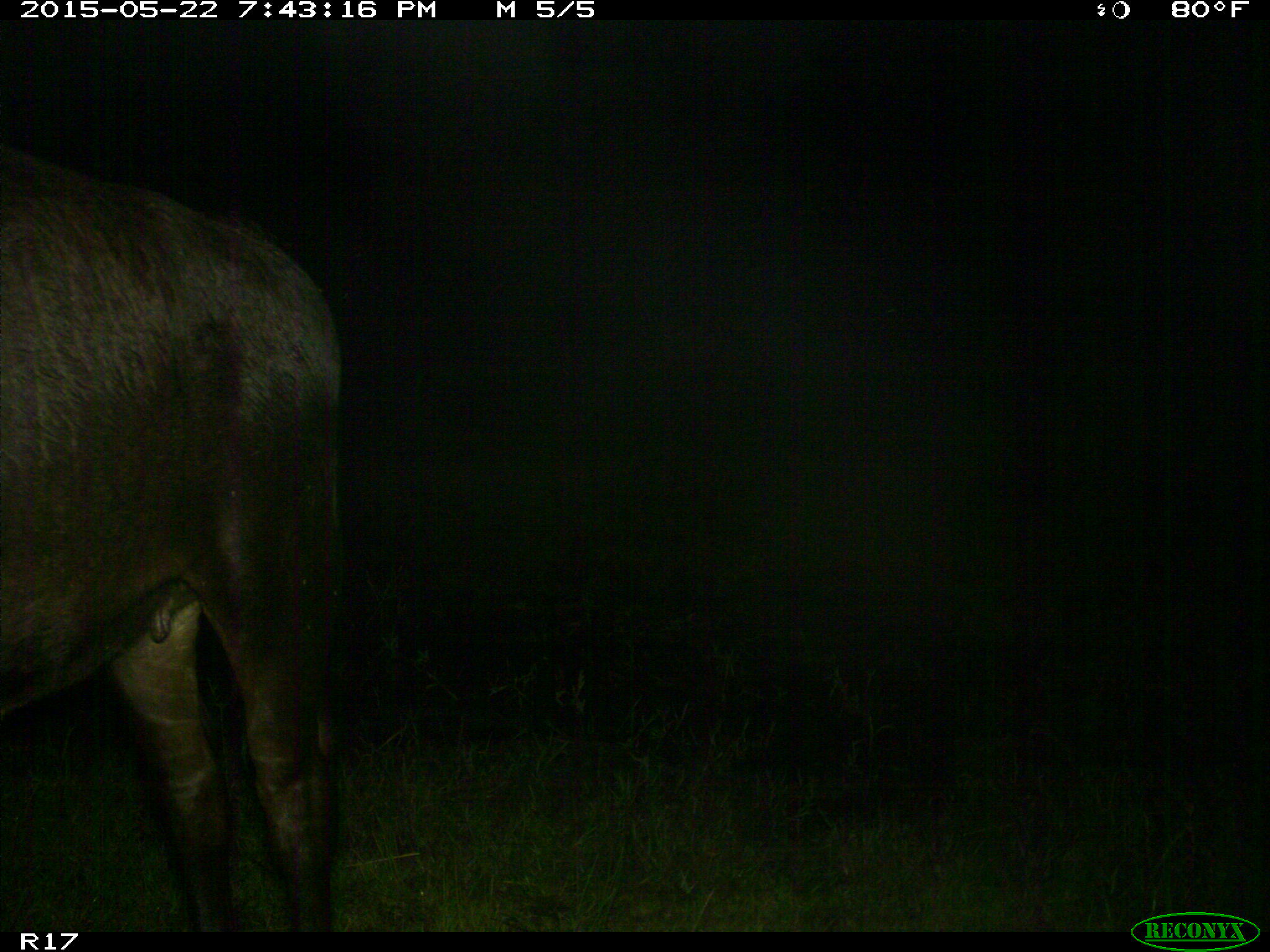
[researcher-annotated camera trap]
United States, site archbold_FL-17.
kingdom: Animalia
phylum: Chordata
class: Mammalia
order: Artiodactyla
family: Bovidae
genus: Bos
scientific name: Bos taurus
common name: domestic cow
Bos taurus (domestic cow).